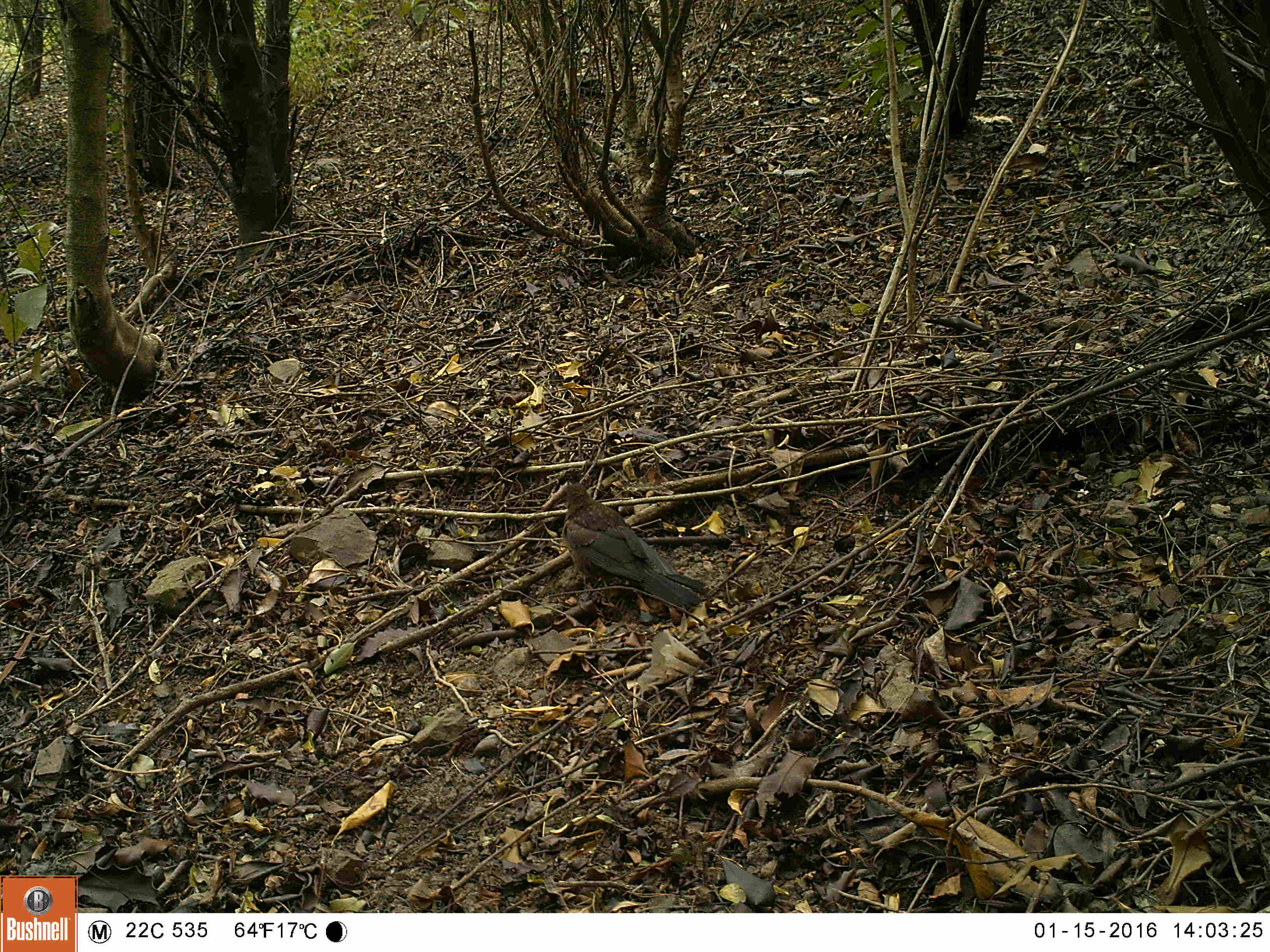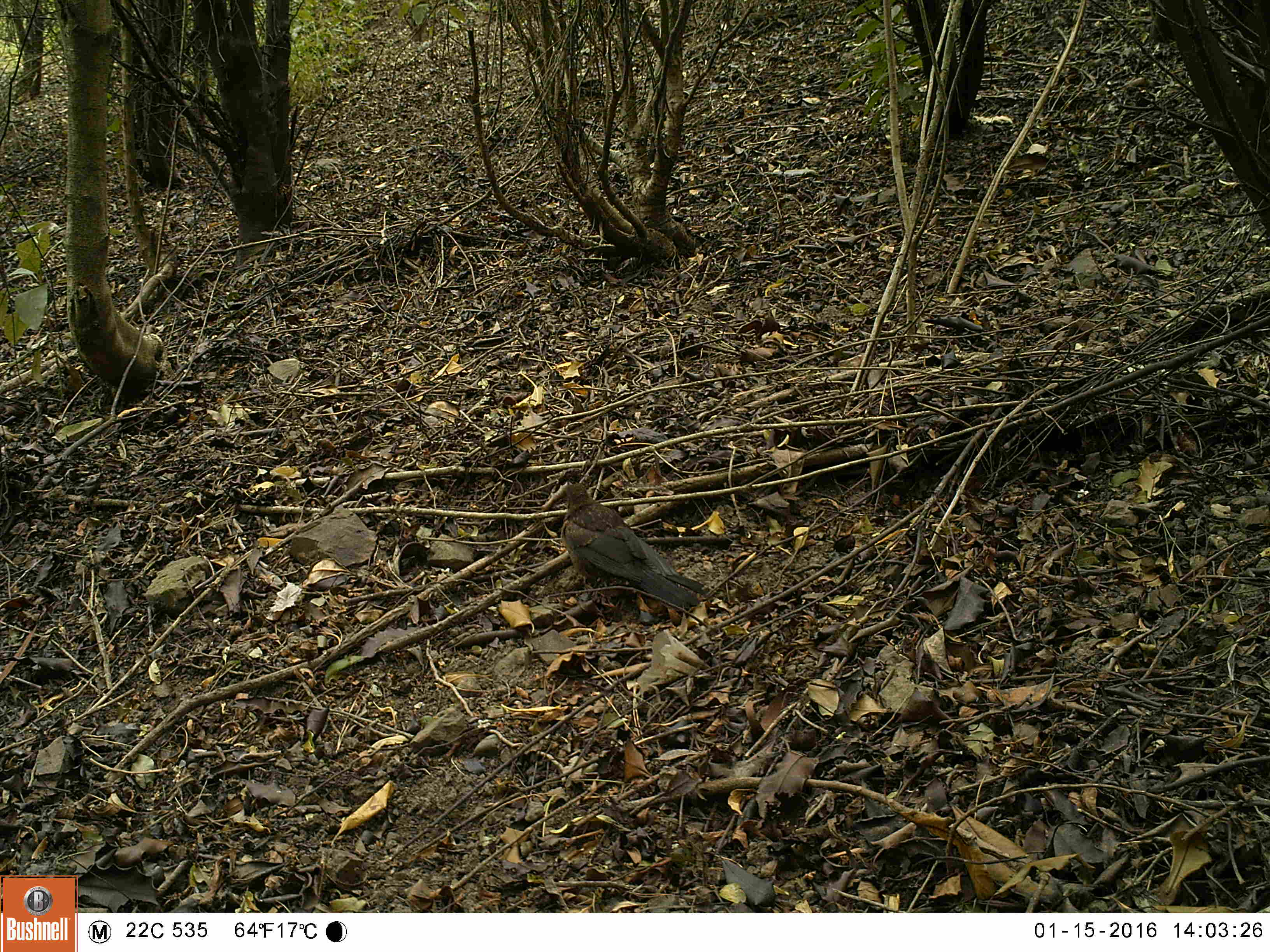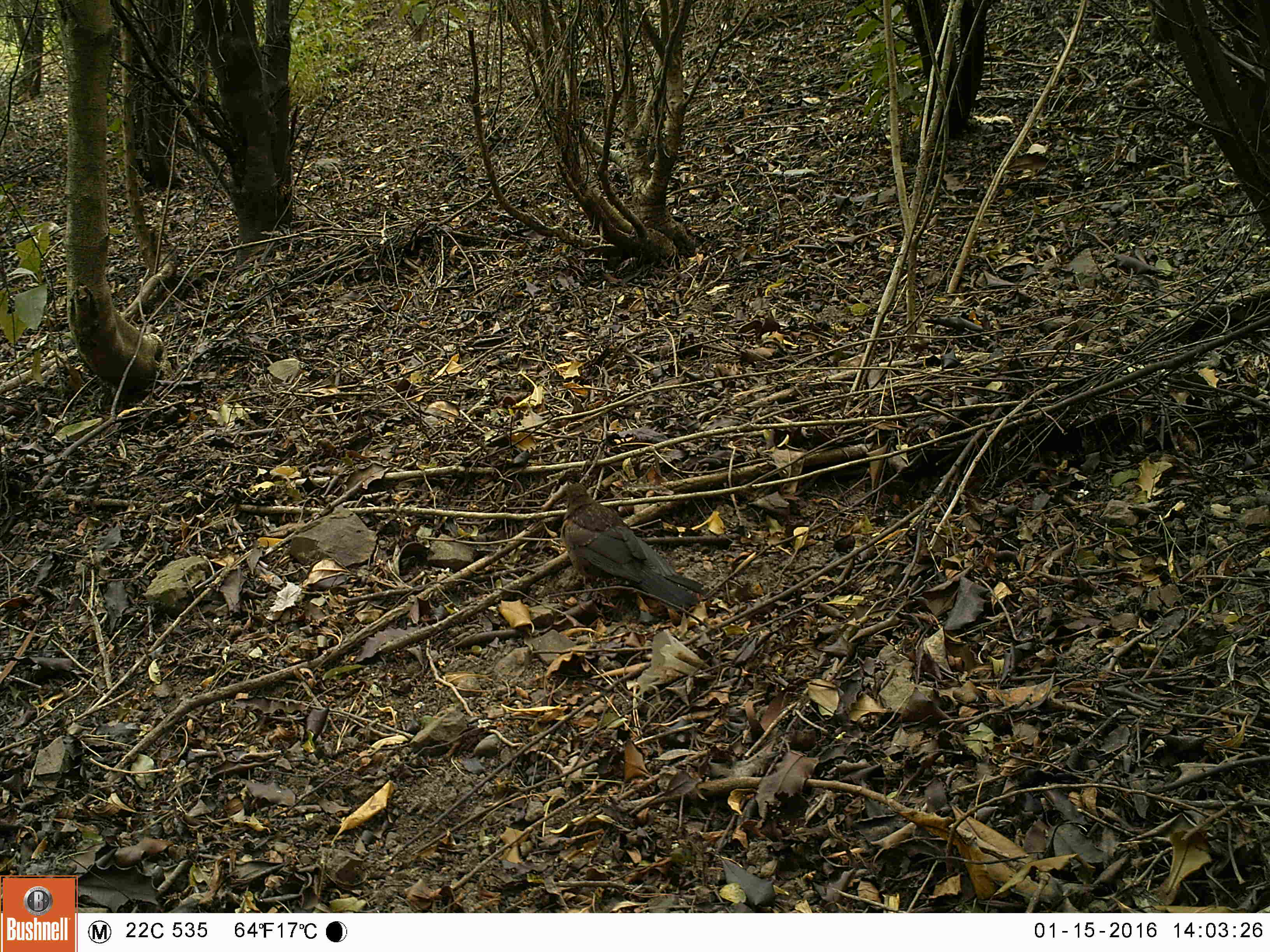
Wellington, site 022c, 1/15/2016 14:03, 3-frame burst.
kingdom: Animalia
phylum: Chordata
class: Aves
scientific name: Aves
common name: bird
Bird (Aves).